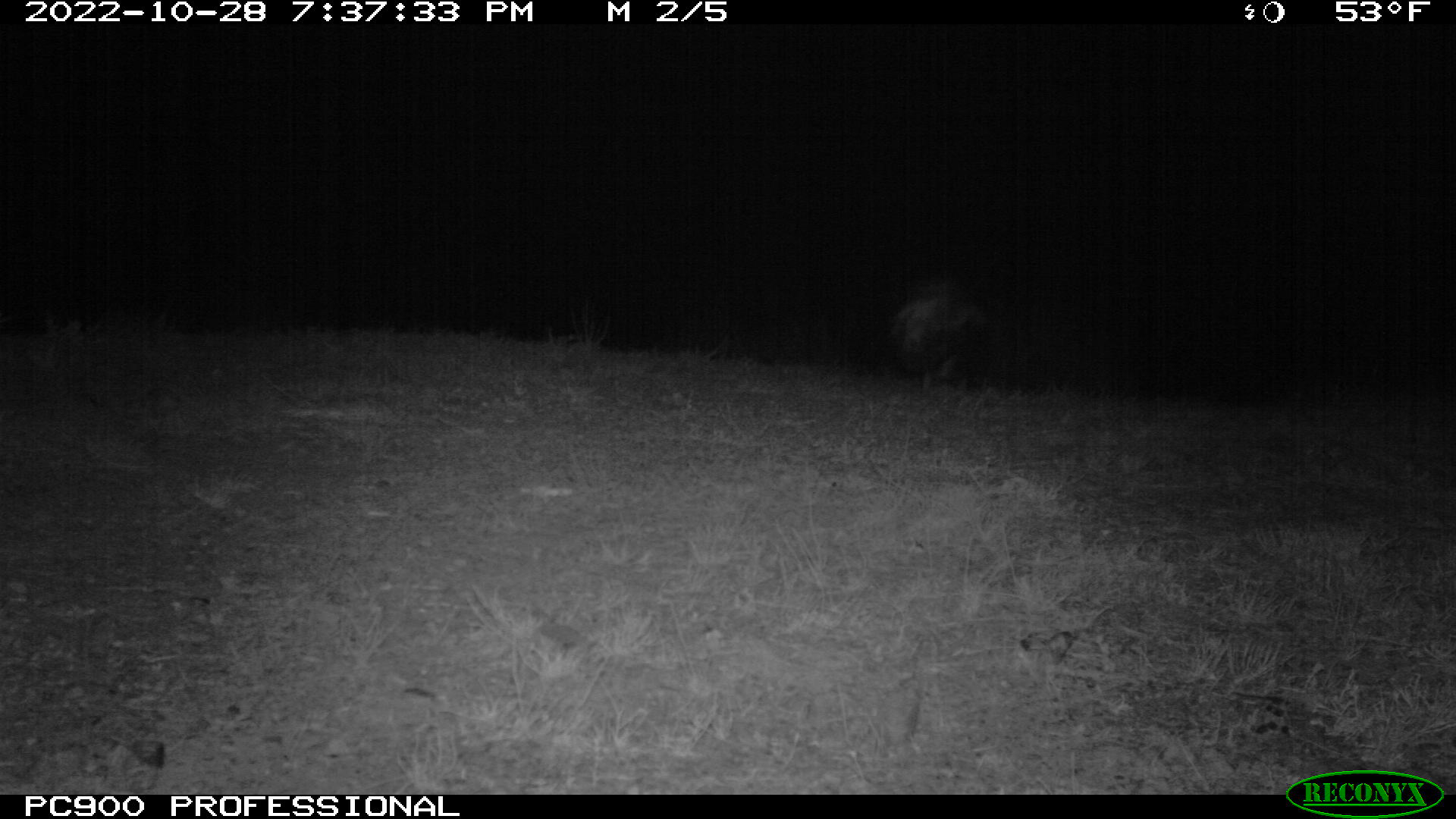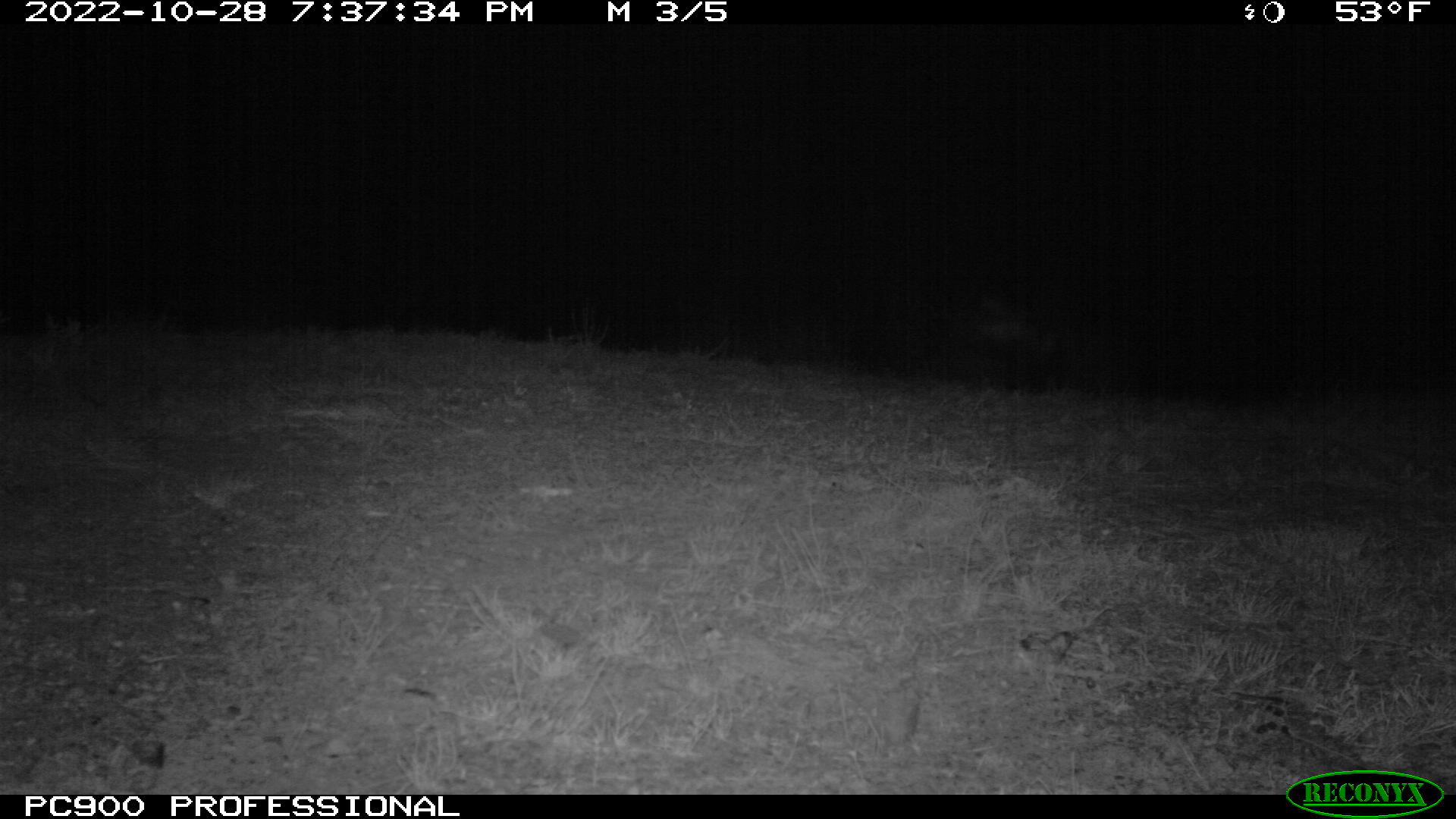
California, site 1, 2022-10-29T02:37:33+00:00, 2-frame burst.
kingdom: Animalia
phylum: Chordata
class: Mammalia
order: Carnivora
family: Mephitidae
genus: Mephitis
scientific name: Mephitis mephitis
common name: striped skunk